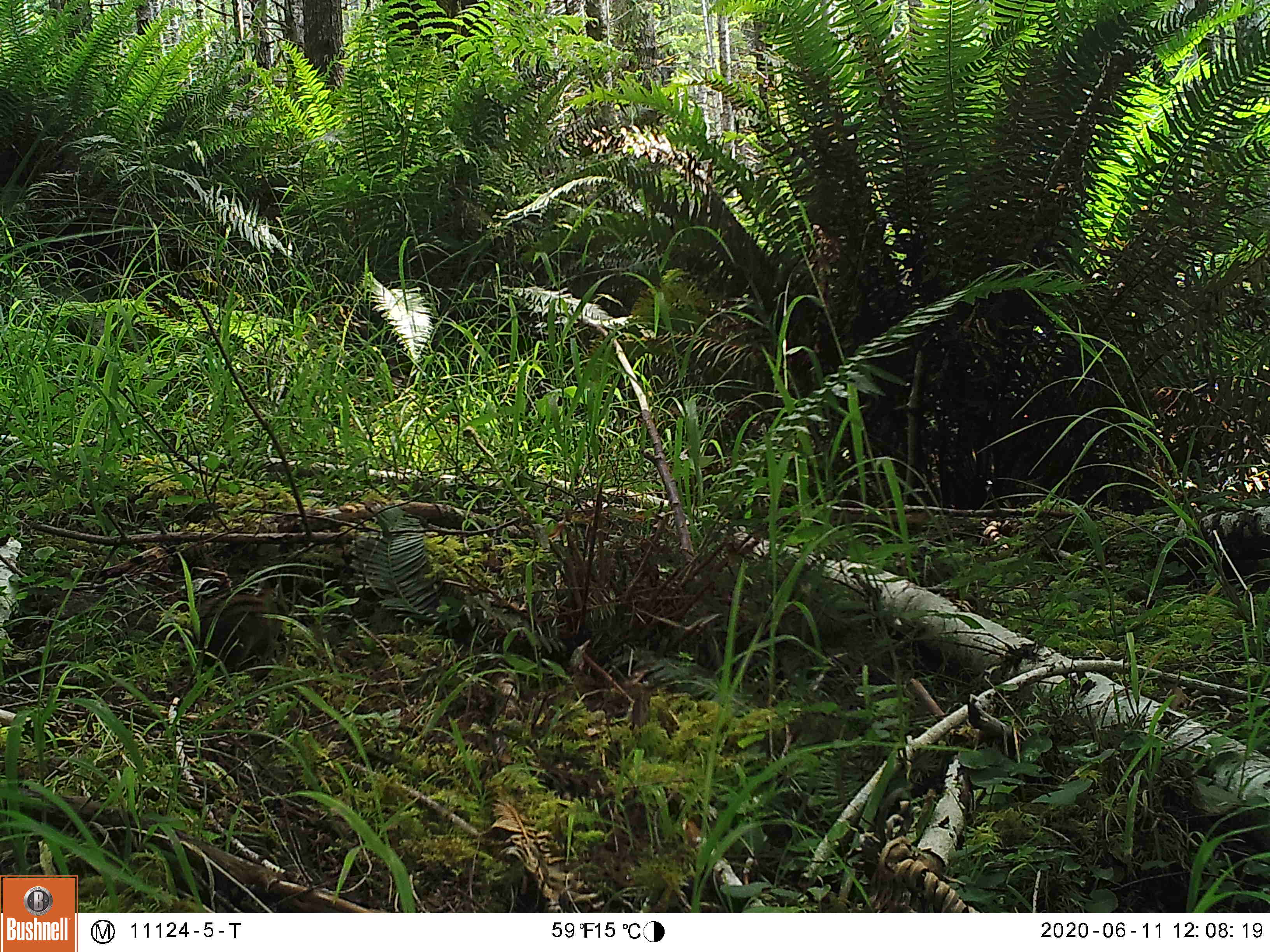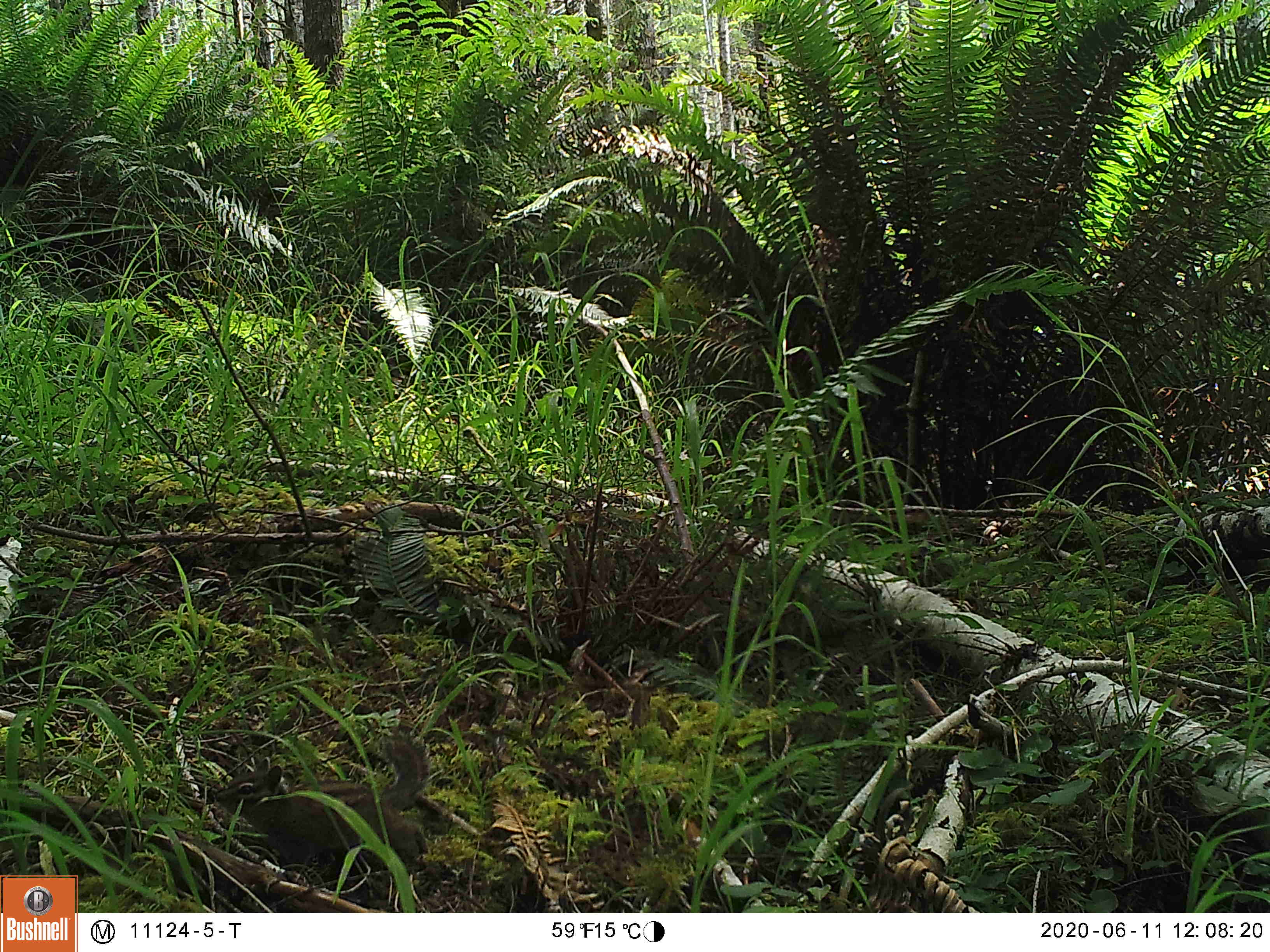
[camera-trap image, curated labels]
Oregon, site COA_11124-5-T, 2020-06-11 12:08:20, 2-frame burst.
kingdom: Animalia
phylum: Chordata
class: Mammalia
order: Rodentia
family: Sciuridae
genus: Neotamias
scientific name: Neotamias townsendii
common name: townsend's chipmunk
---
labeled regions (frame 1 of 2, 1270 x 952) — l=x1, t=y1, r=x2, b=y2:
townsend's chipmunk: l=192, t=574, r=294, b=683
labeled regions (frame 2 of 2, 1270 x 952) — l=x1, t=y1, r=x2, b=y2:
townsend's chipmunk: l=209, t=730, r=438, b=884